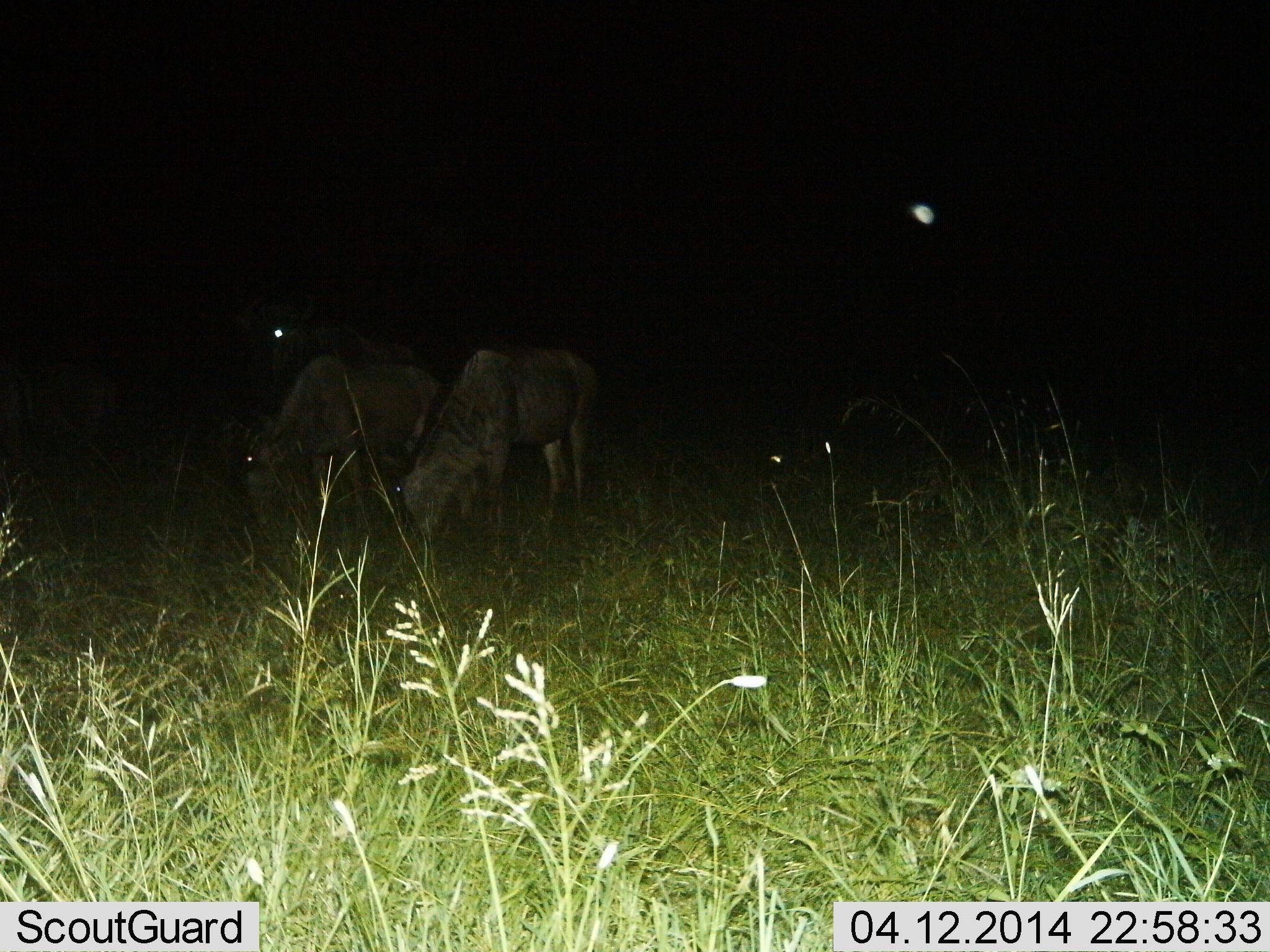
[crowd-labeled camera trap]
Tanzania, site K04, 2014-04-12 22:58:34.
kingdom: Animalia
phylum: Chordata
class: Mammalia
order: Artiodactyla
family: Bovidae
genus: Connochaetes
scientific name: Connochaetes taurinus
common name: blue wildebeest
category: wildebeest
Wildebeest (blue wildebeest) (Connochaetes taurinus), count 2. Behavior (volunteer vote fractions): standing 43%, resting 0%, moving 0%, interacting 4%. Young present (vote fraction): 0%. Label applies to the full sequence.